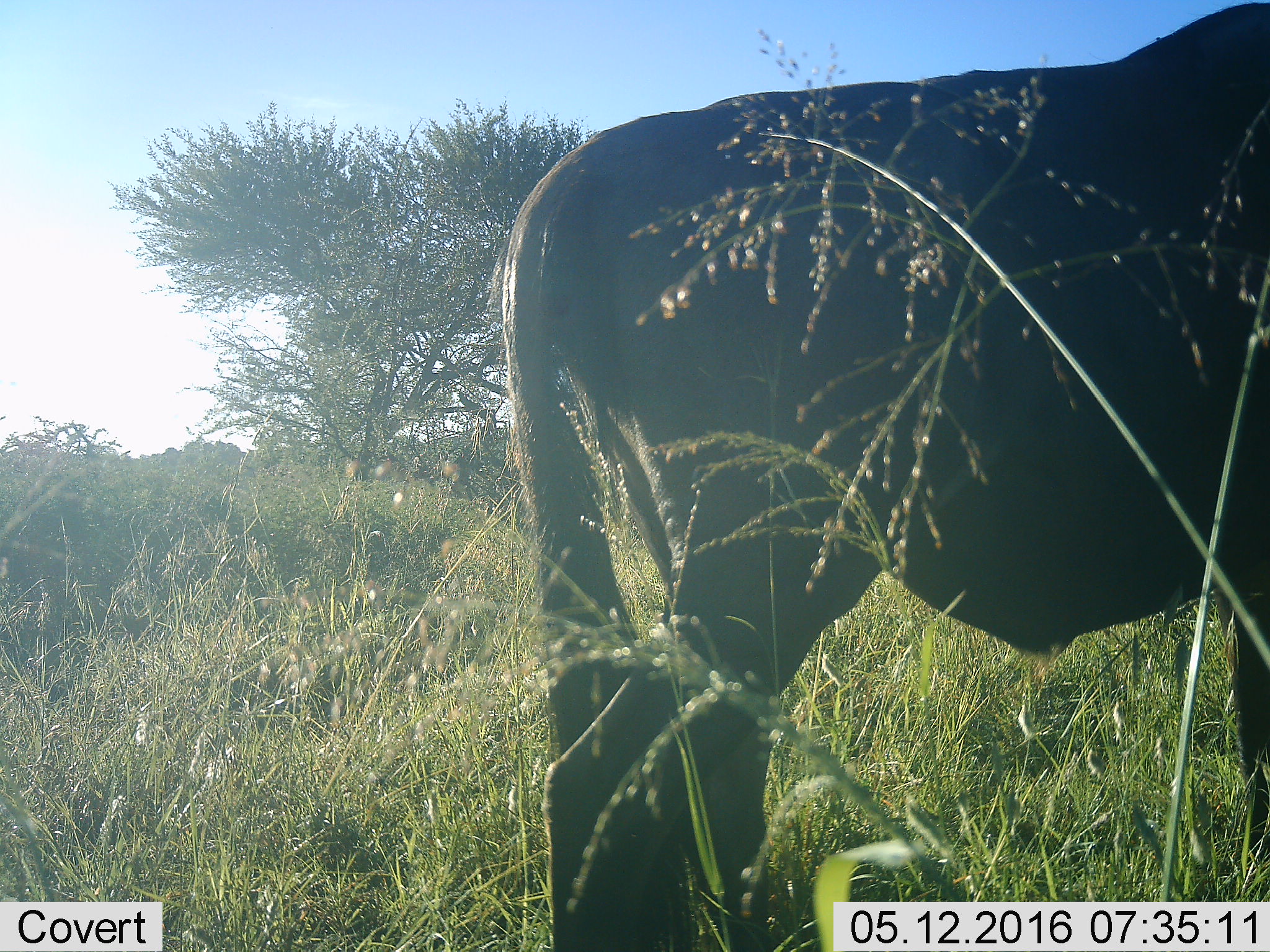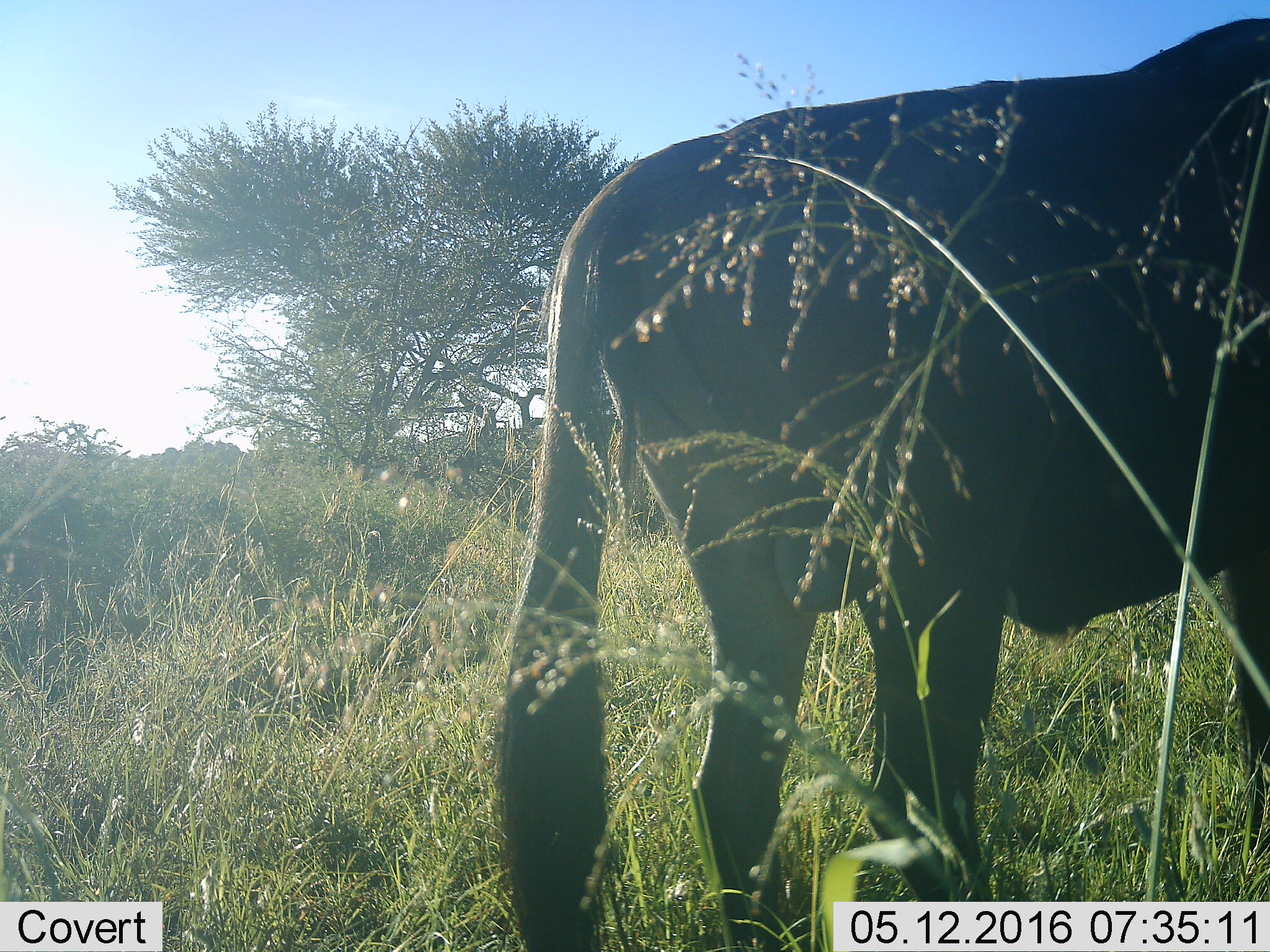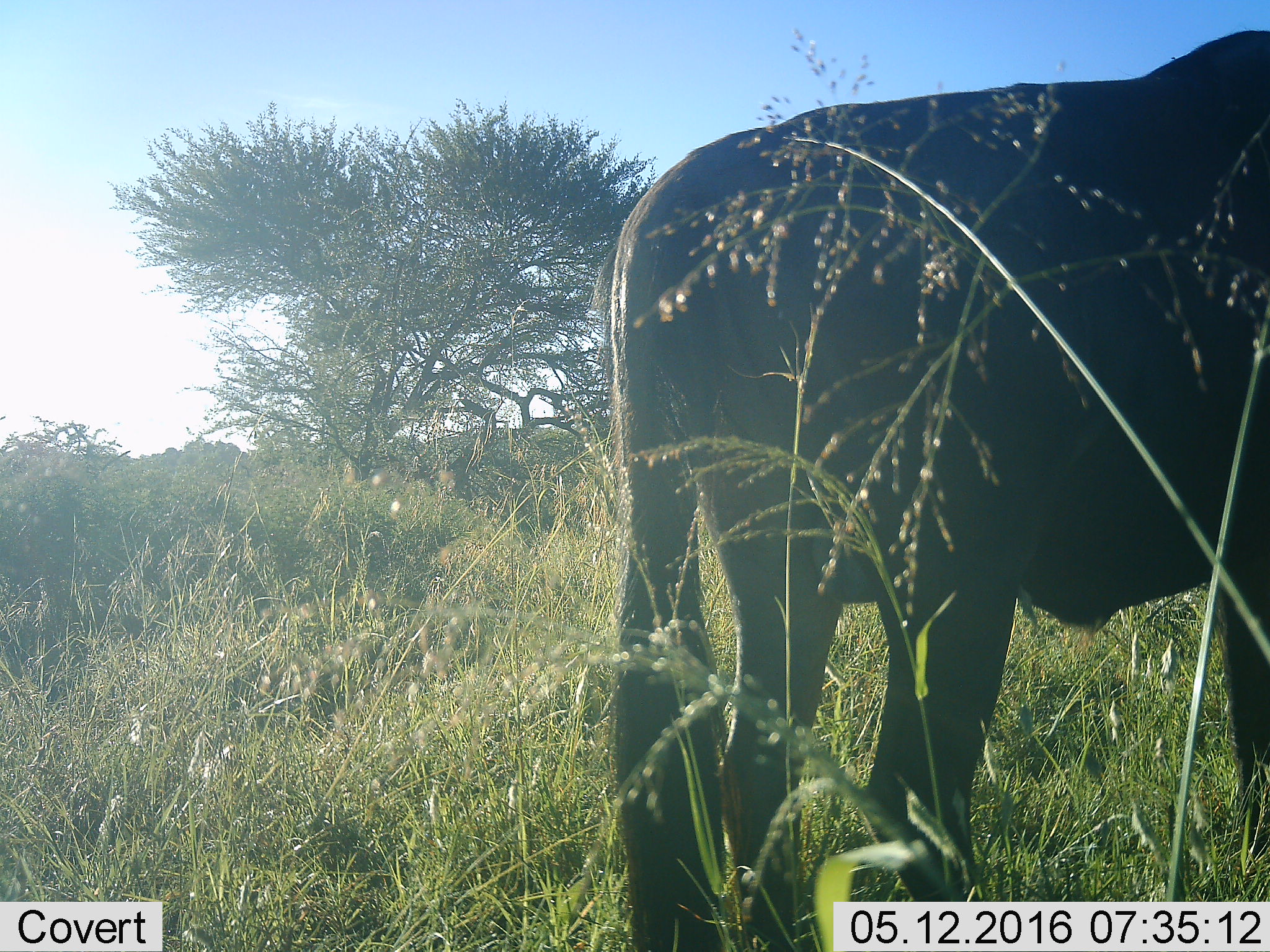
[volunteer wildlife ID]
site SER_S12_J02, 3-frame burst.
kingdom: Animalia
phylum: Chordata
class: Mammalia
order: Artiodactyla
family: Bovidae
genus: Connochaetes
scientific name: Connochaetes taurinus taurinus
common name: blue wildebeest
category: wildebeestblue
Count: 1.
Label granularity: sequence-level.